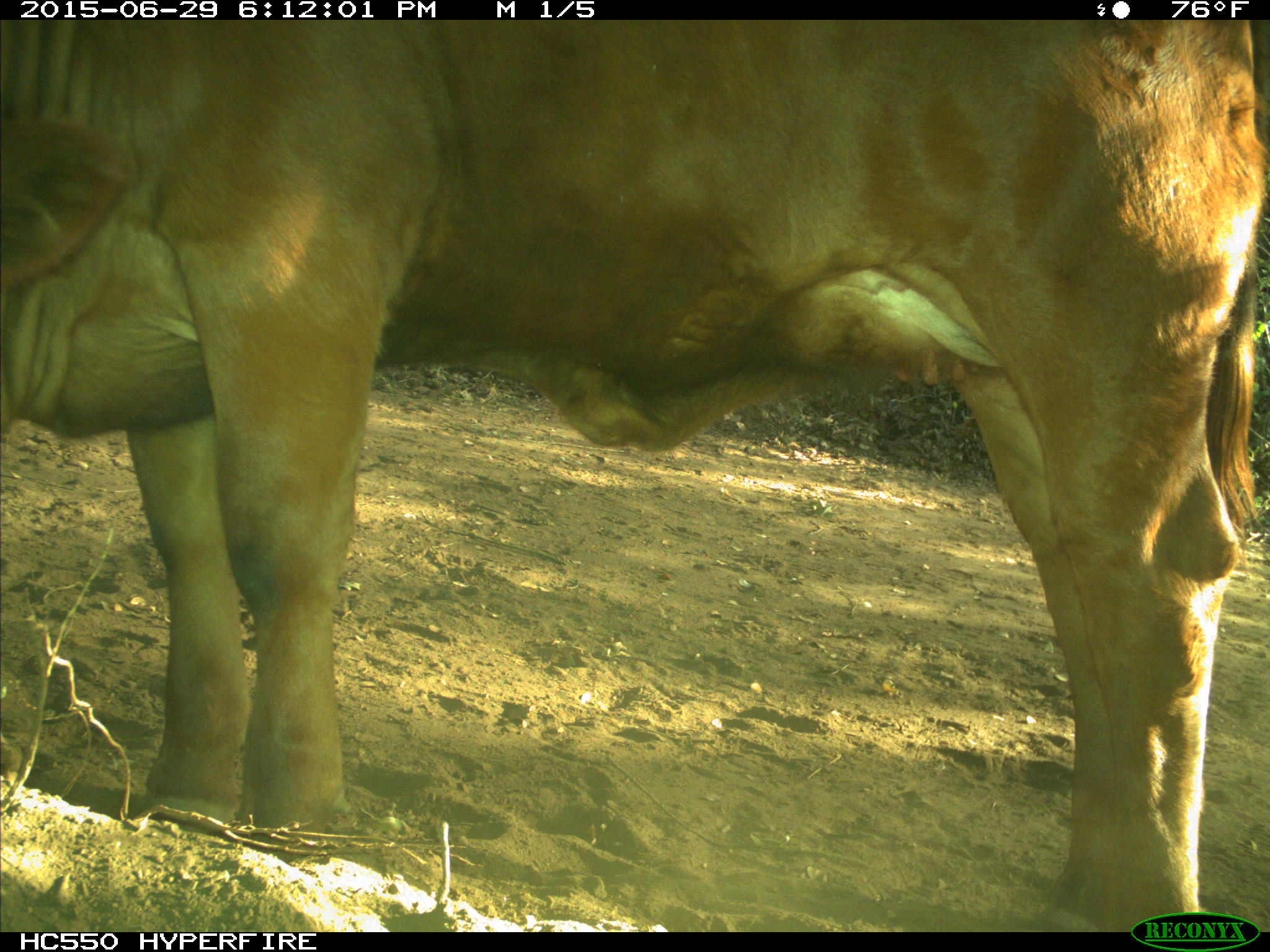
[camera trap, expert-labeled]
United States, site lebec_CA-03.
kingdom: Animalia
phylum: Chordata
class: Mammalia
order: Artiodactyla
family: Bovidae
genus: Bos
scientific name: Bos taurus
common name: domestic cow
Bos taurus (domestic cow).